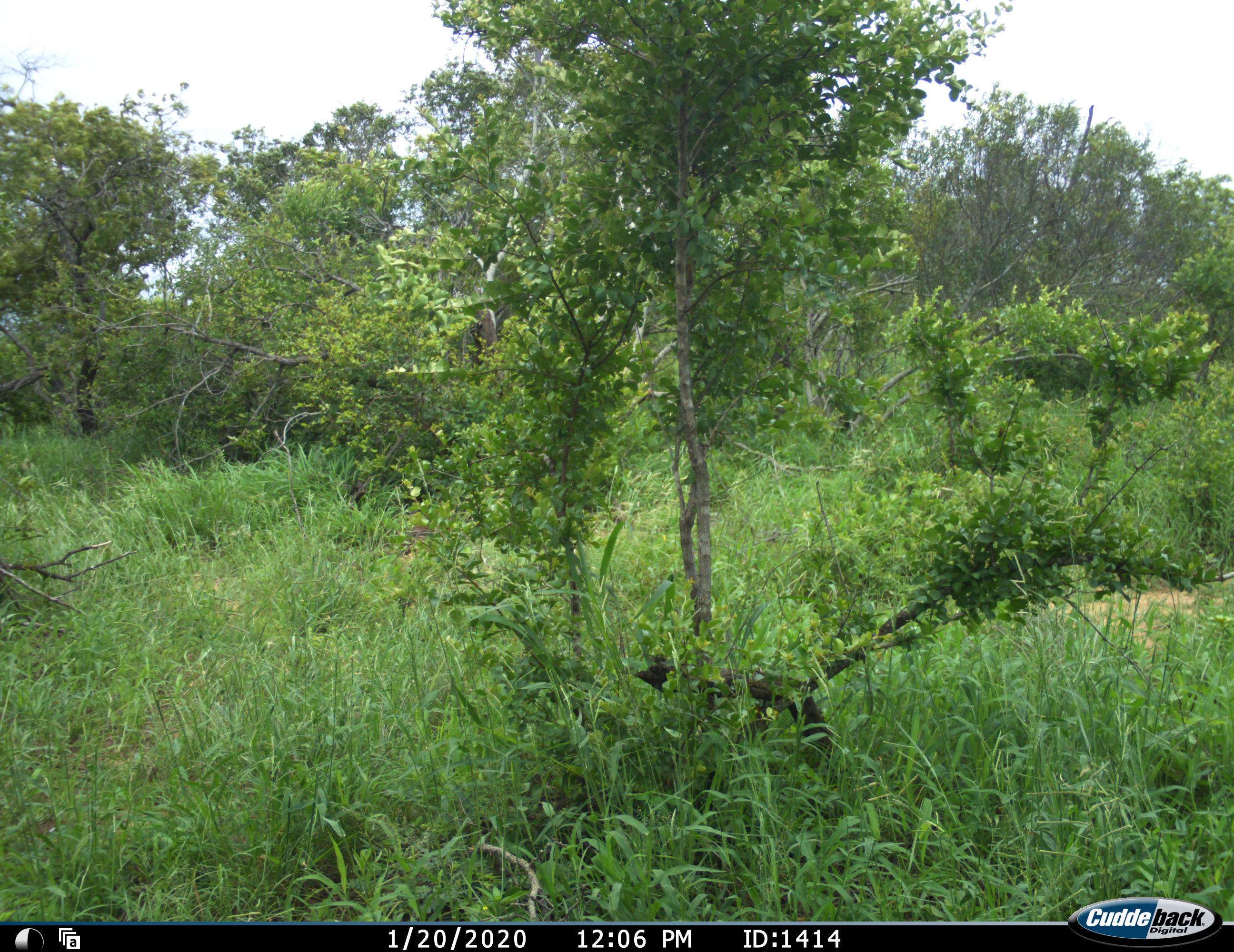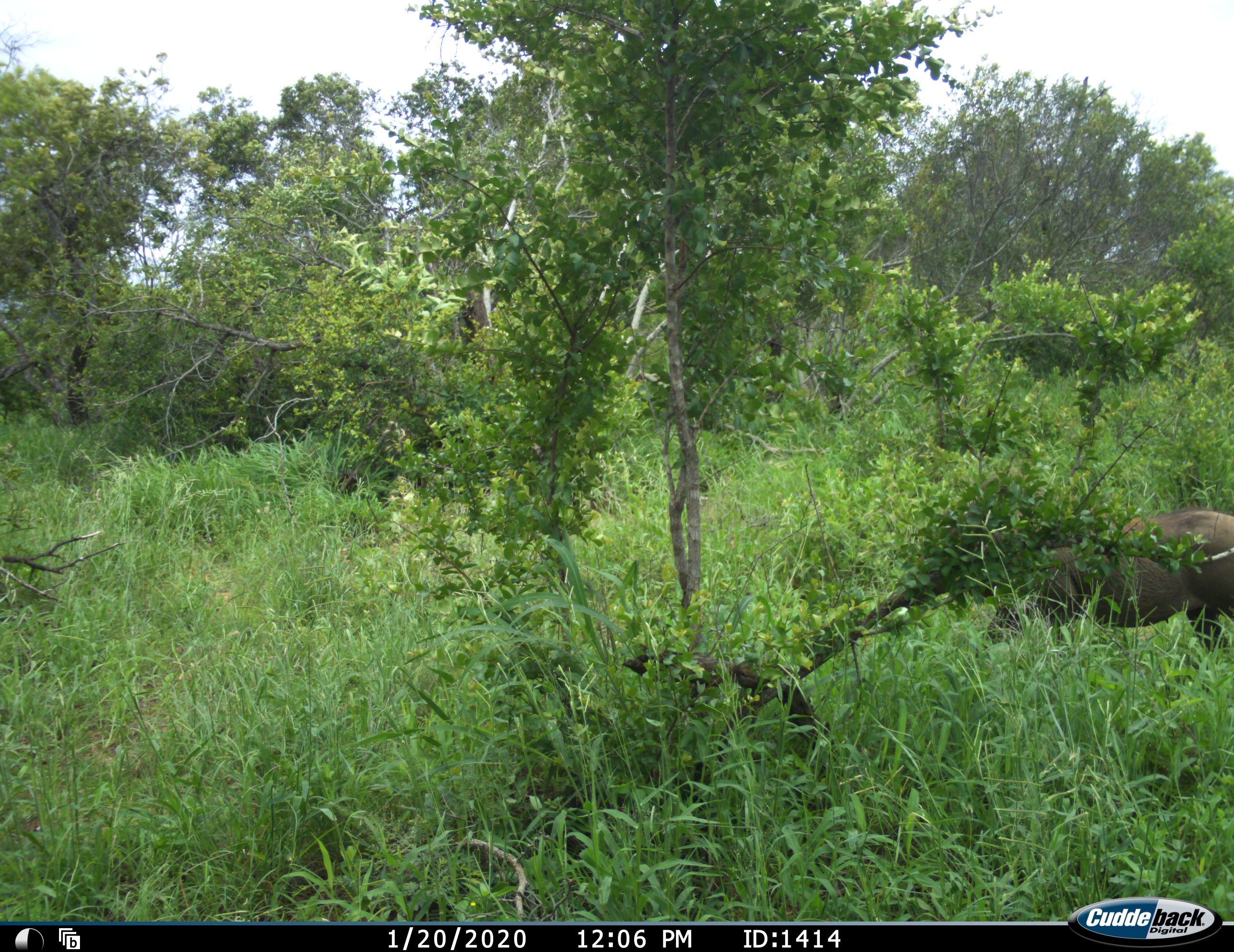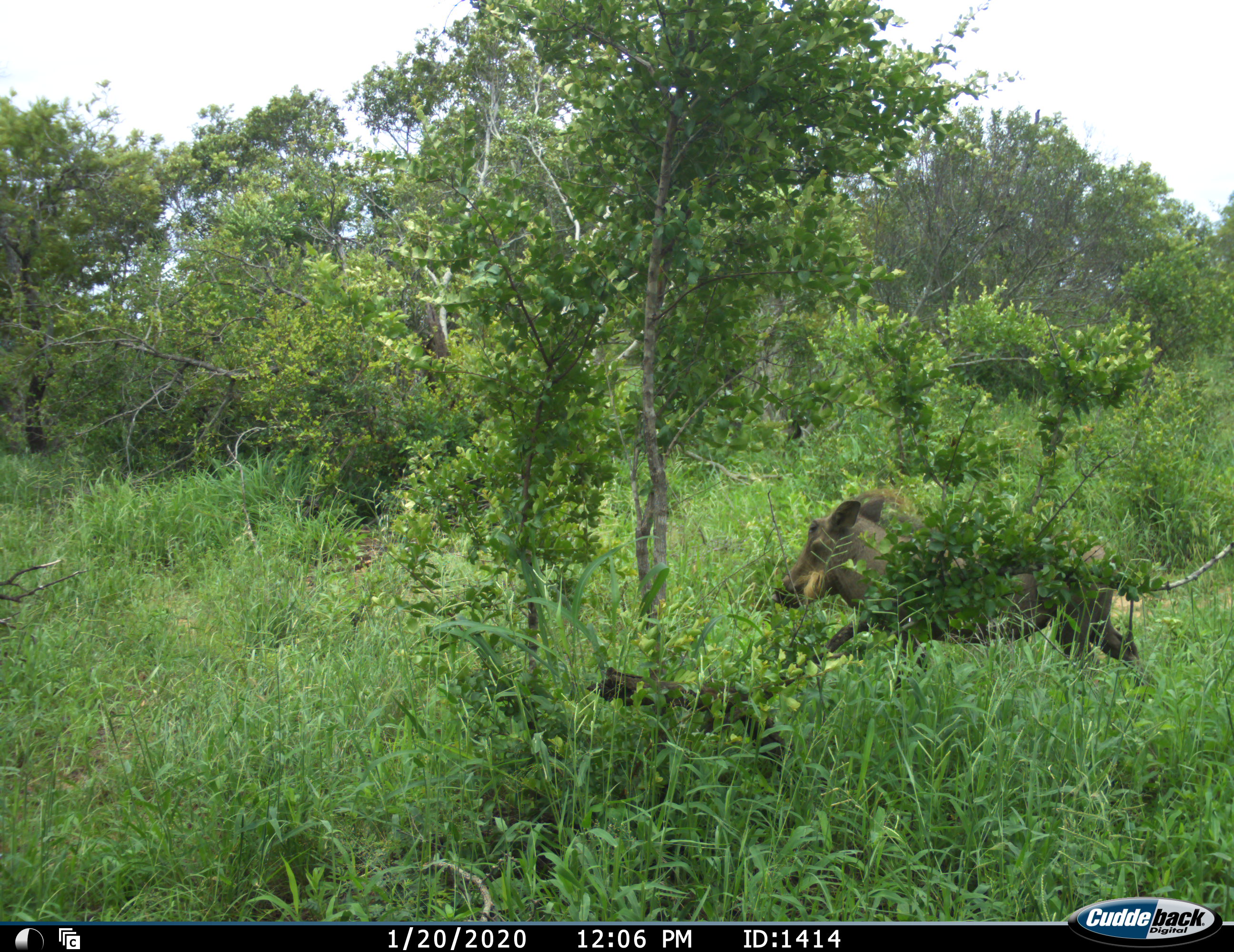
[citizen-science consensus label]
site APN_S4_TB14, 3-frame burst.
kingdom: Animalia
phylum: Chordata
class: Mammalia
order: Artiodactyla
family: Suidae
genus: Phacochoerus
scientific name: Phacochoerus africanus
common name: warthog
Warthog (Phacochoerus africanus), count 1. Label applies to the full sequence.